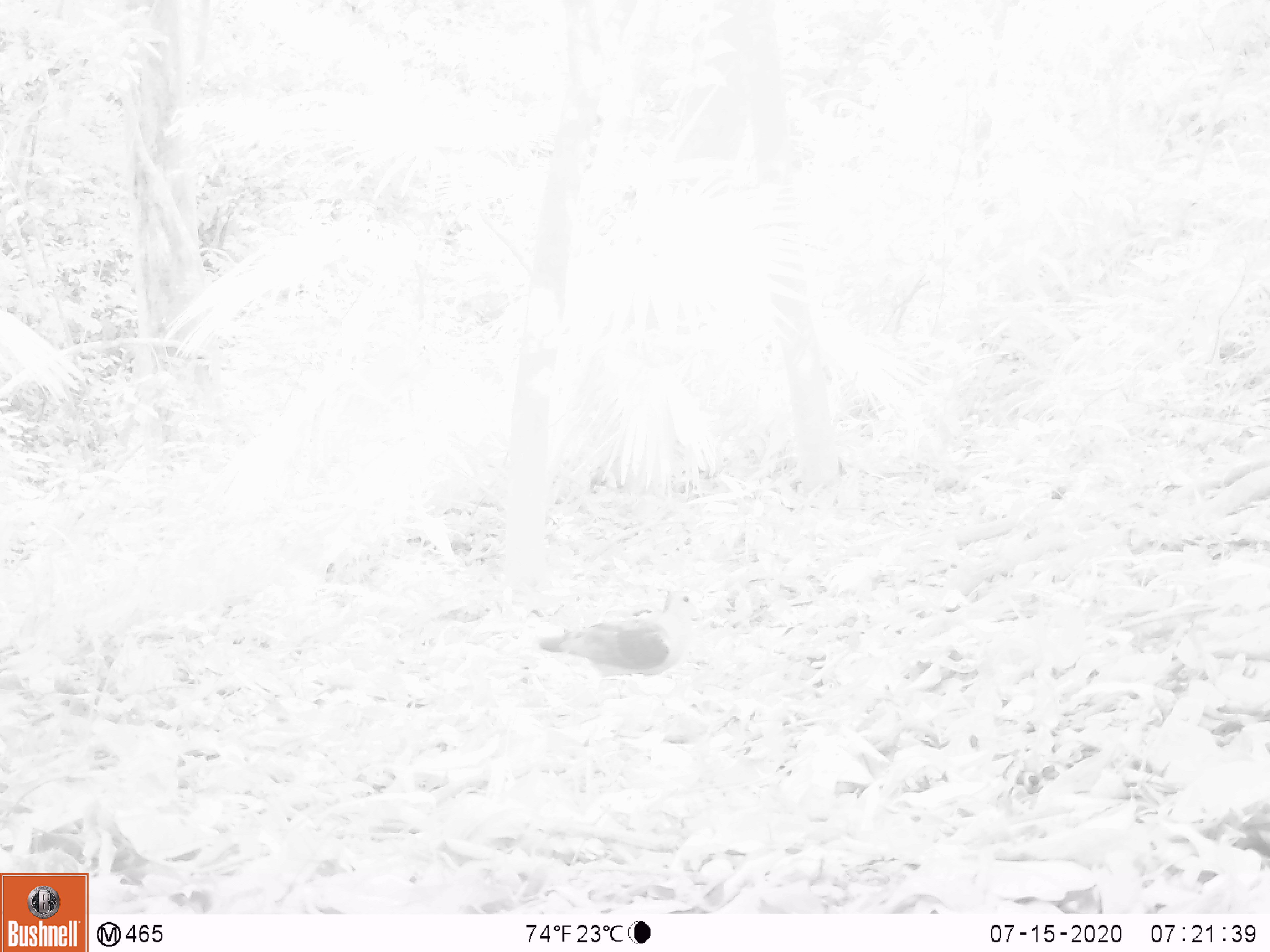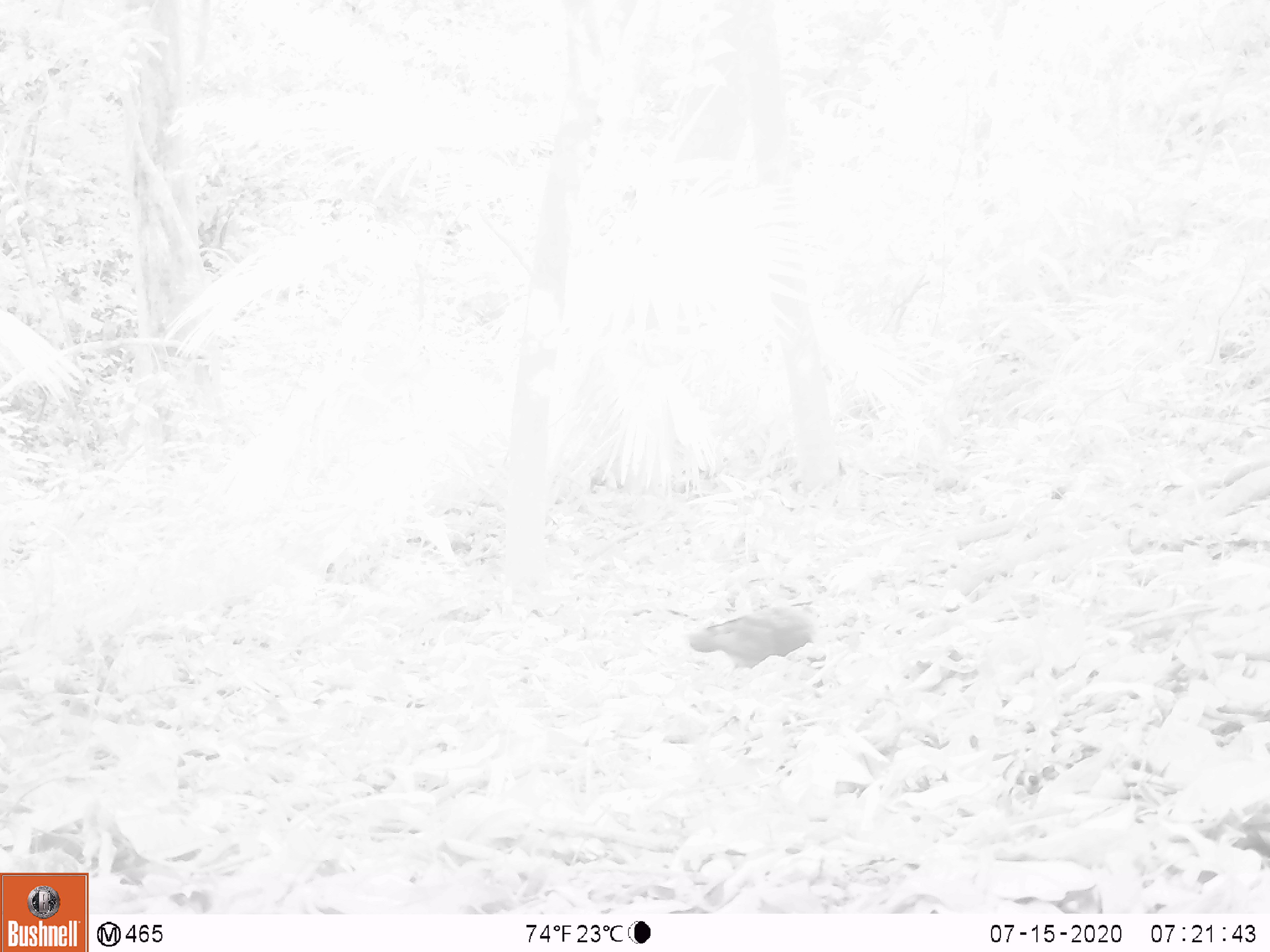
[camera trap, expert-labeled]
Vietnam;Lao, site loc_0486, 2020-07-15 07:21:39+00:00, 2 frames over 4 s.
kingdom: Animalia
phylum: Chordata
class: Aves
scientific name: Aves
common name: bird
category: unidentified bird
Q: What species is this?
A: Unidentified bird (bird) (Aves).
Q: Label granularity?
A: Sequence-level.